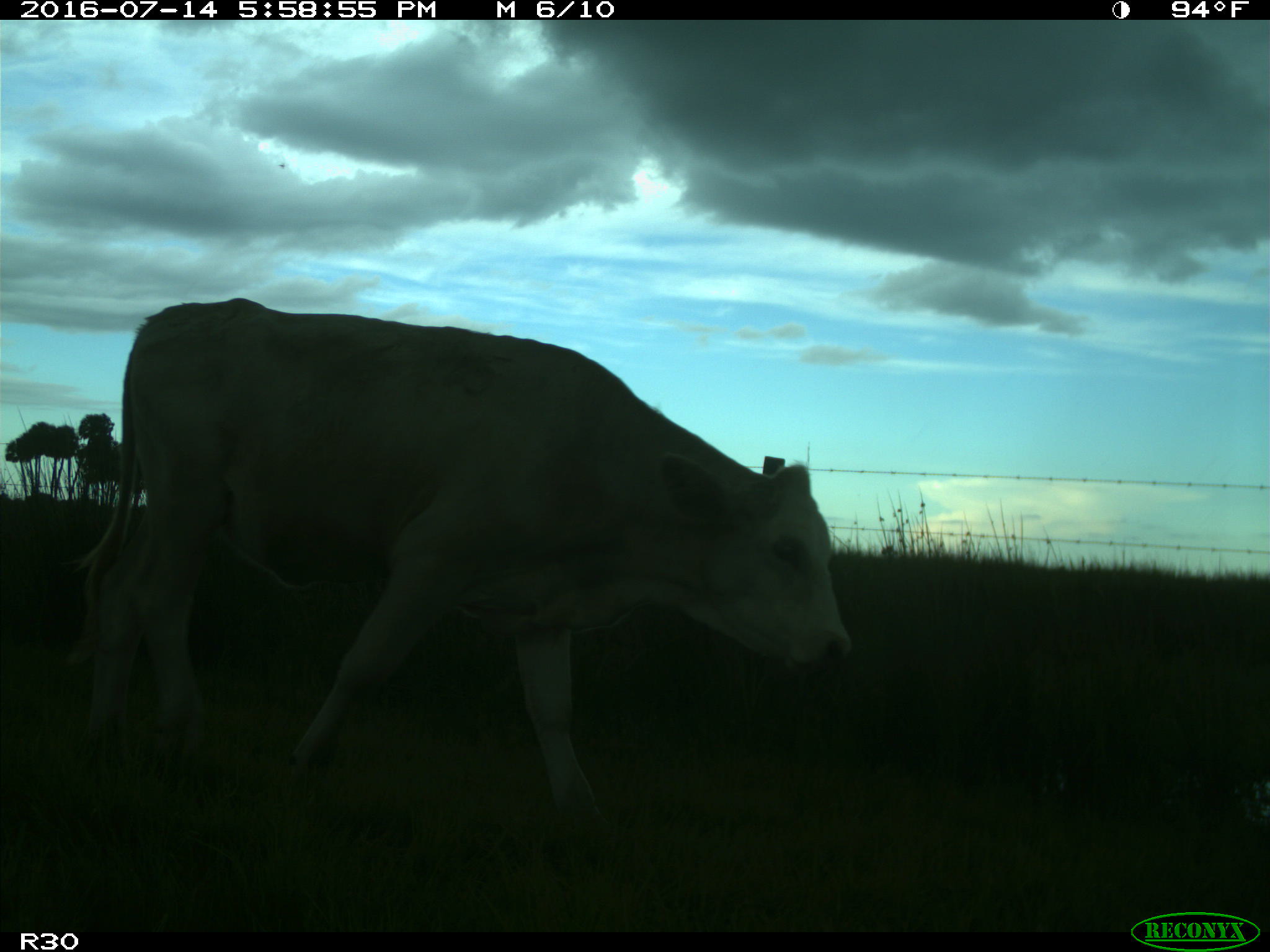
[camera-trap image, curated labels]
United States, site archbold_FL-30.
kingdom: Animalia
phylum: Chordata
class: Mammalia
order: Artiodactyla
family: Bovidae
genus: Bos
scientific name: Bos taurus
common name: domestic cow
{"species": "Bos taurus (domestic cow)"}